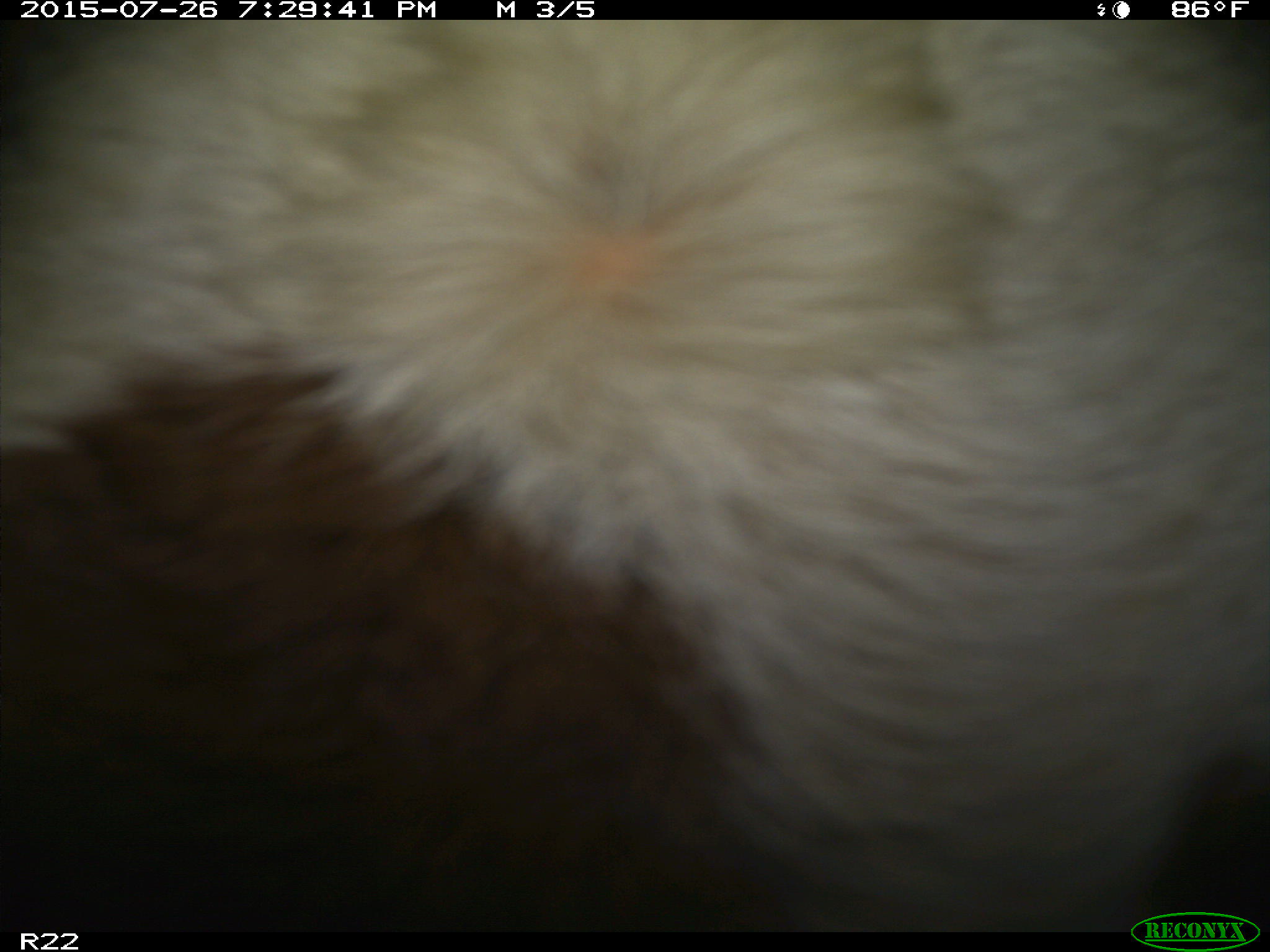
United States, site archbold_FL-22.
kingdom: Animalia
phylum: Chordata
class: Mammalia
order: Artiodactyla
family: Bovidae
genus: Bos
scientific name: Bos taurus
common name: domestic cow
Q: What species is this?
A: Bos taurus (domestic cow).